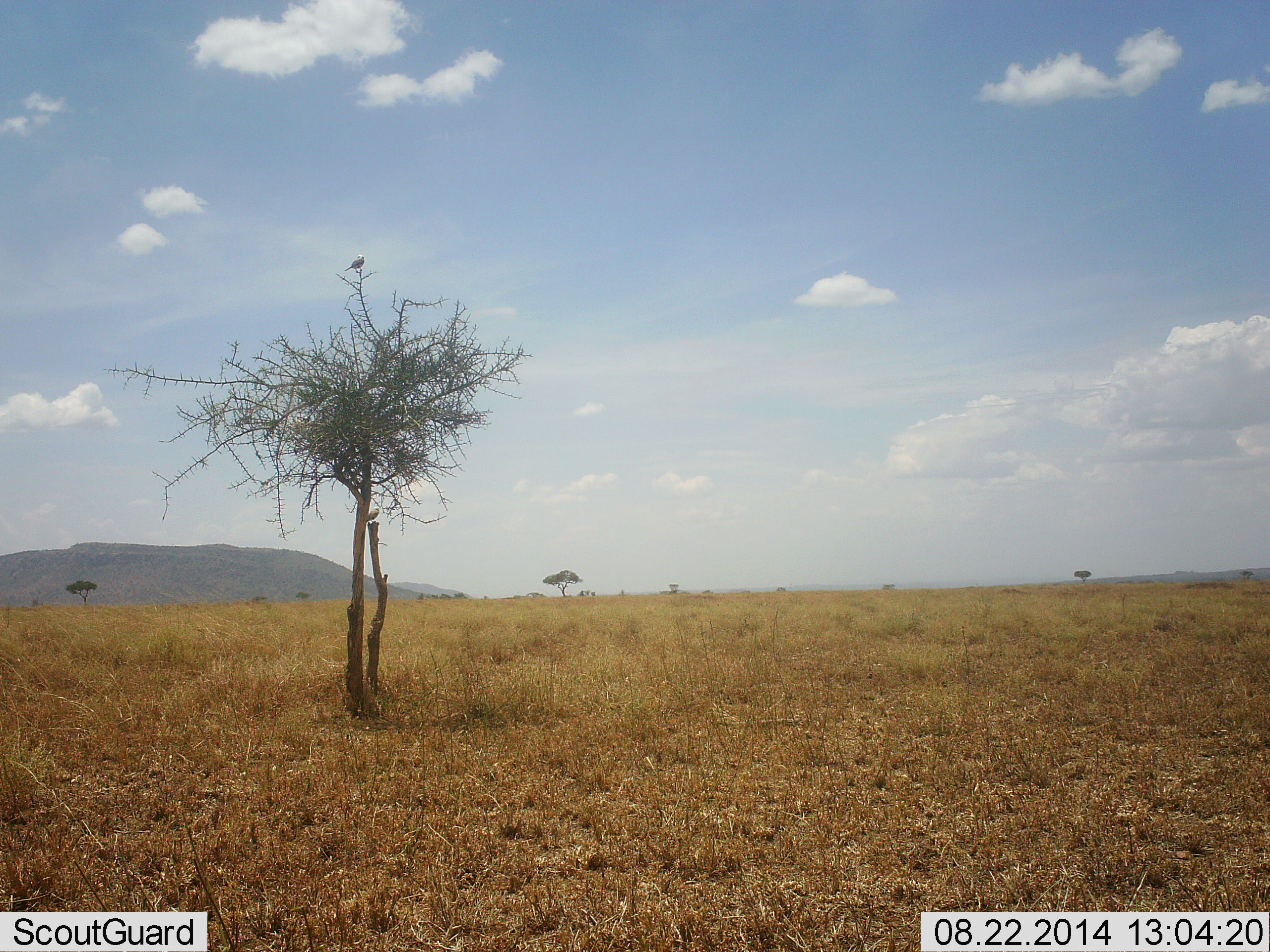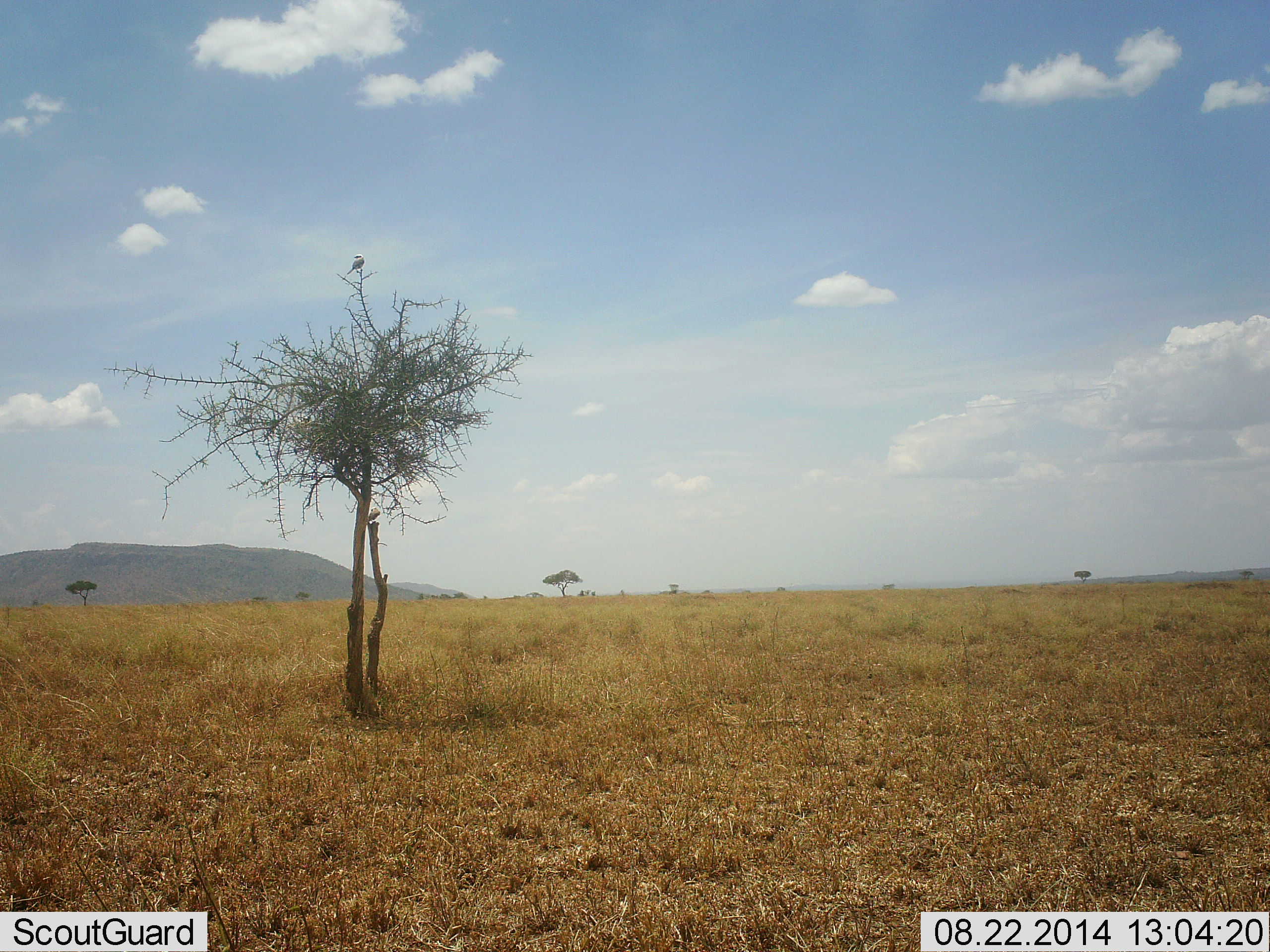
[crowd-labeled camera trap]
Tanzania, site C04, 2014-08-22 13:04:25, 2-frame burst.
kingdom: Animalia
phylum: Chordata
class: Aves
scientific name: Aves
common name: bird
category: otherbird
Otherbird (bird) (Aves), count 1. Behavior (volunteer vote fractions): standing 40%, resting 70%, moving 0%, interacting 0%. Young present (vote fraction): 0%. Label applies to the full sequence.